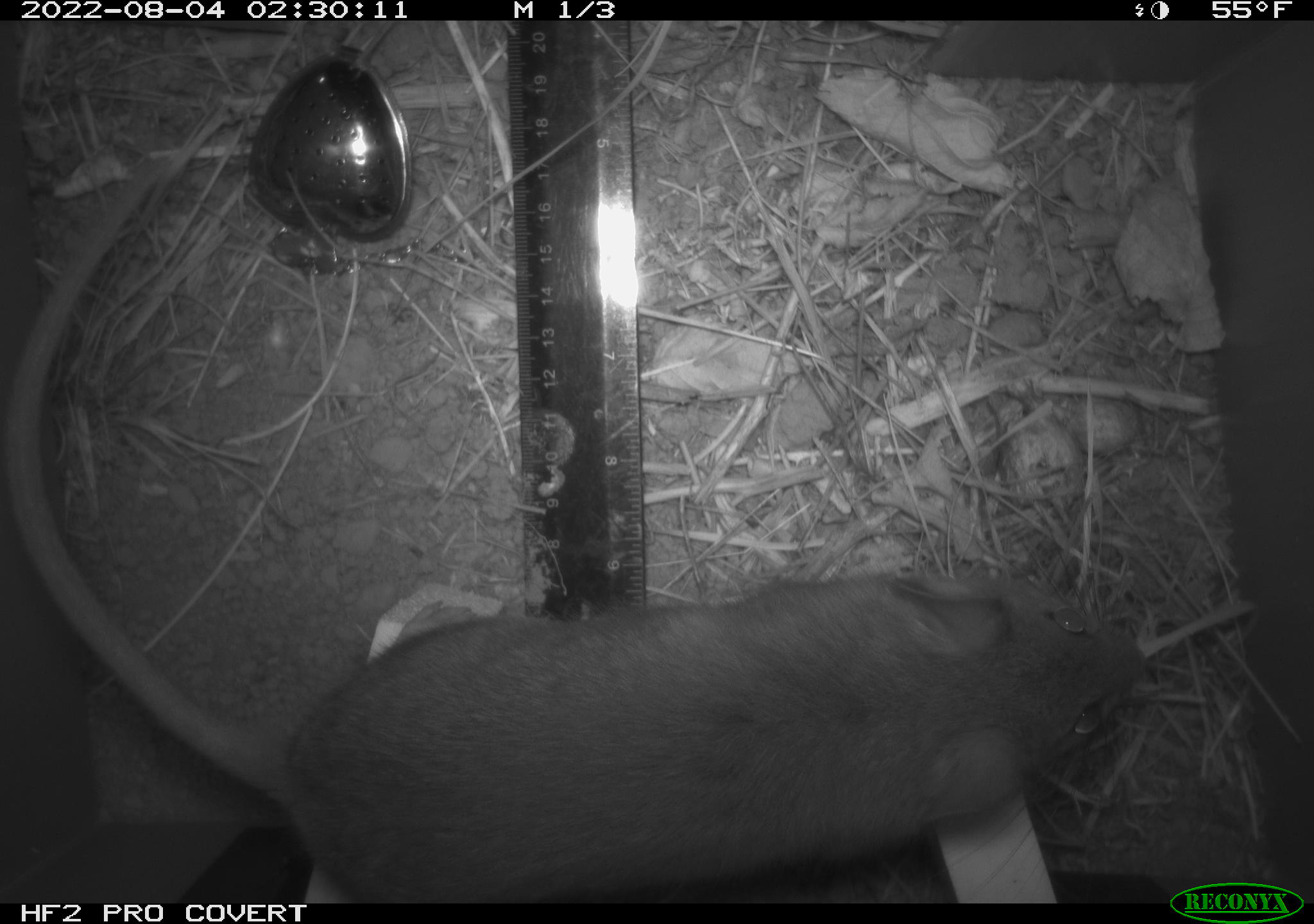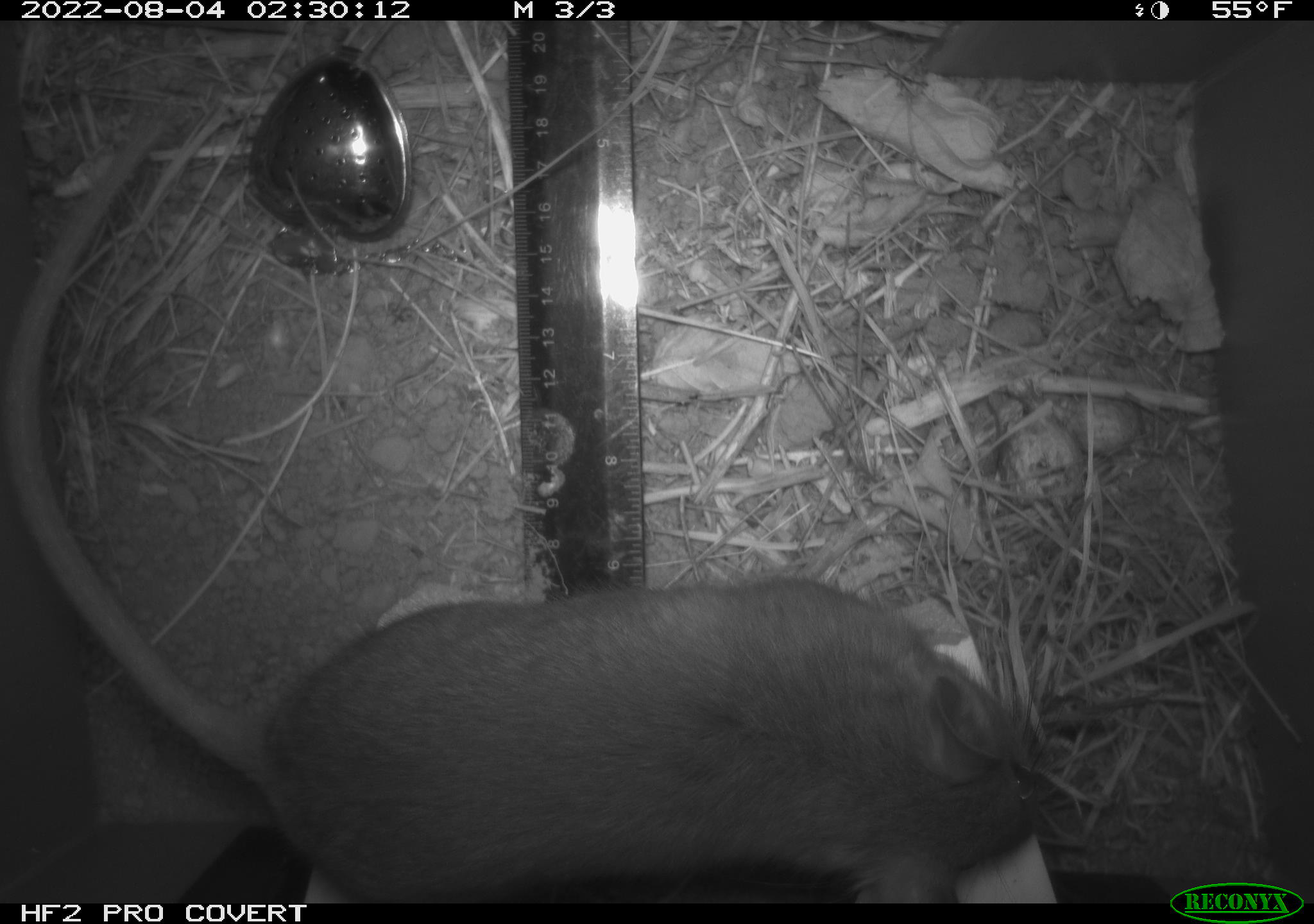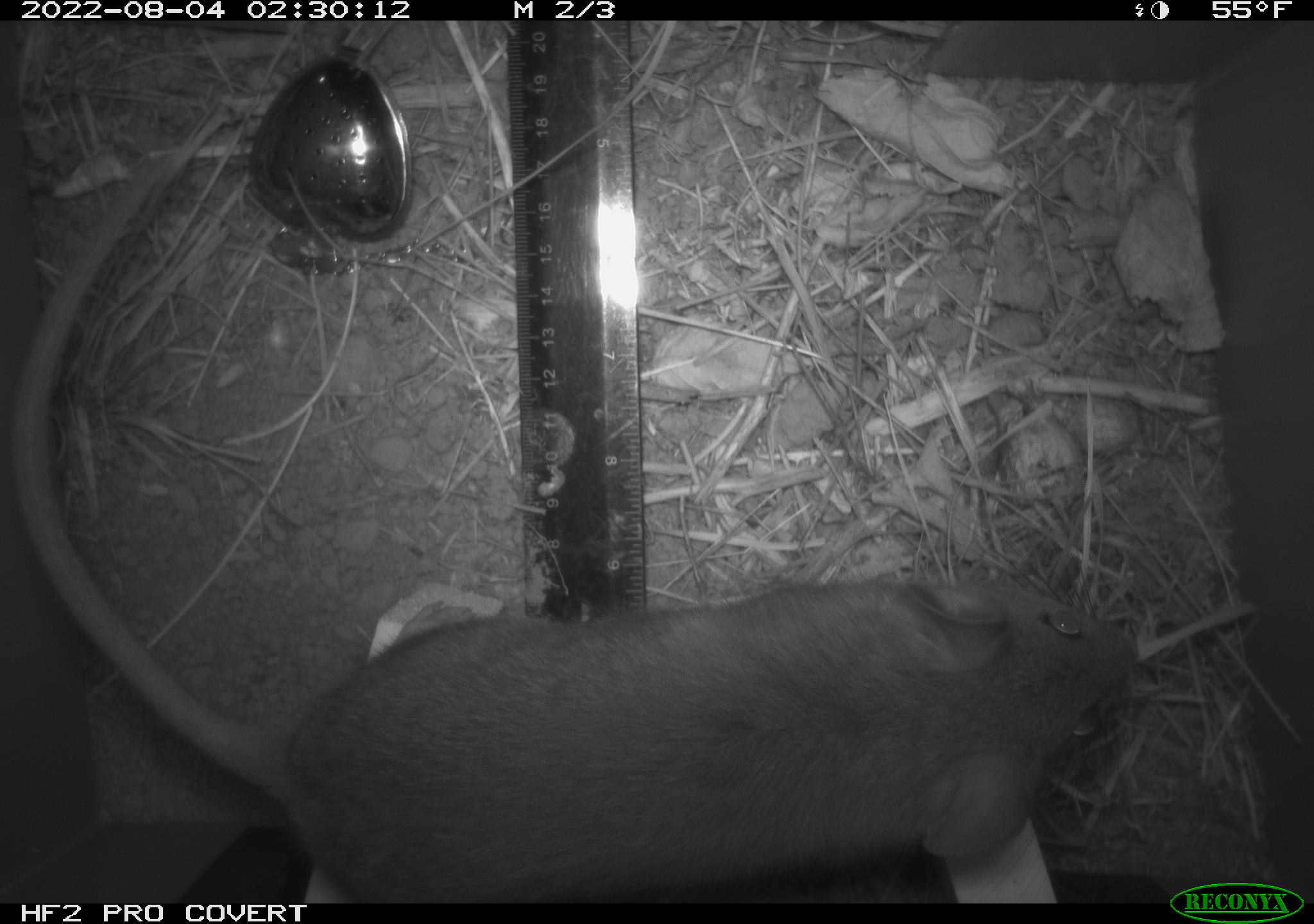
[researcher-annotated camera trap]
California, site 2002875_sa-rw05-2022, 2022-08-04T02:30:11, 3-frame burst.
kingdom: Animalia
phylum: Chordata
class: Mammalia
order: Rodentia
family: Cricetidae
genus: Neotoma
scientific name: Neotoma fuscipes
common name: dusky-footed woodrat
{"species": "dusky-footed woodrat (Neotoma fuscipes)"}